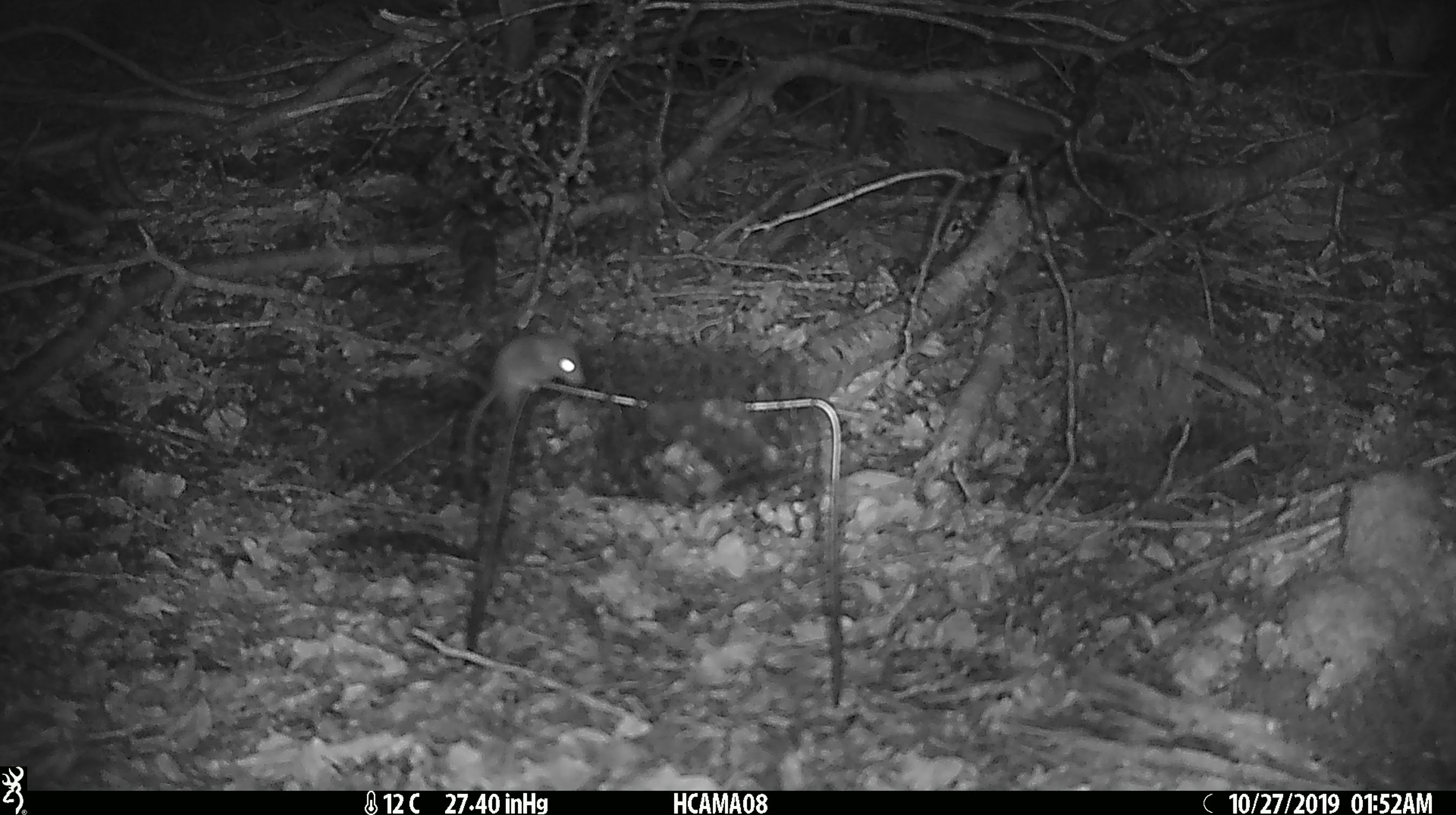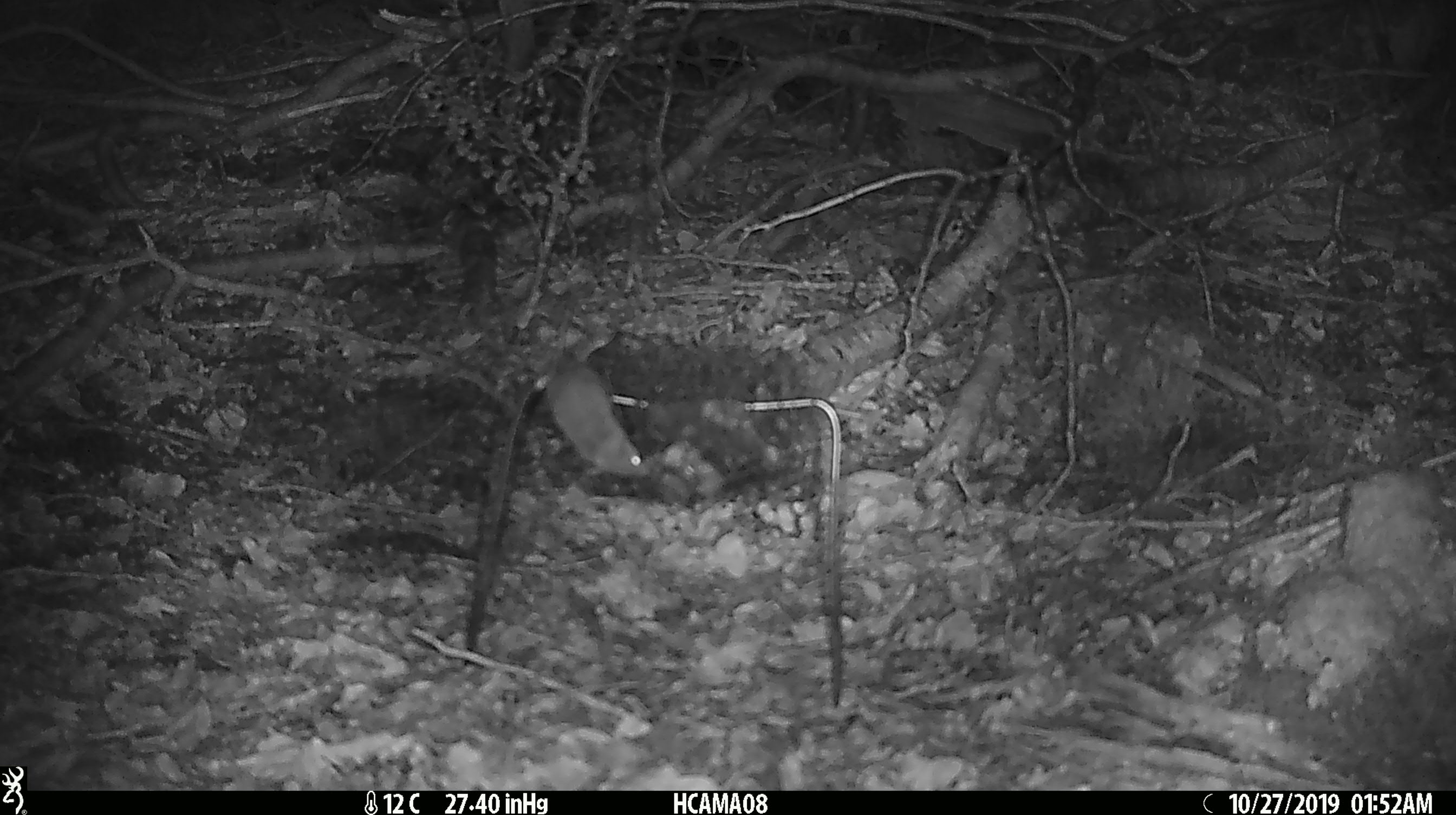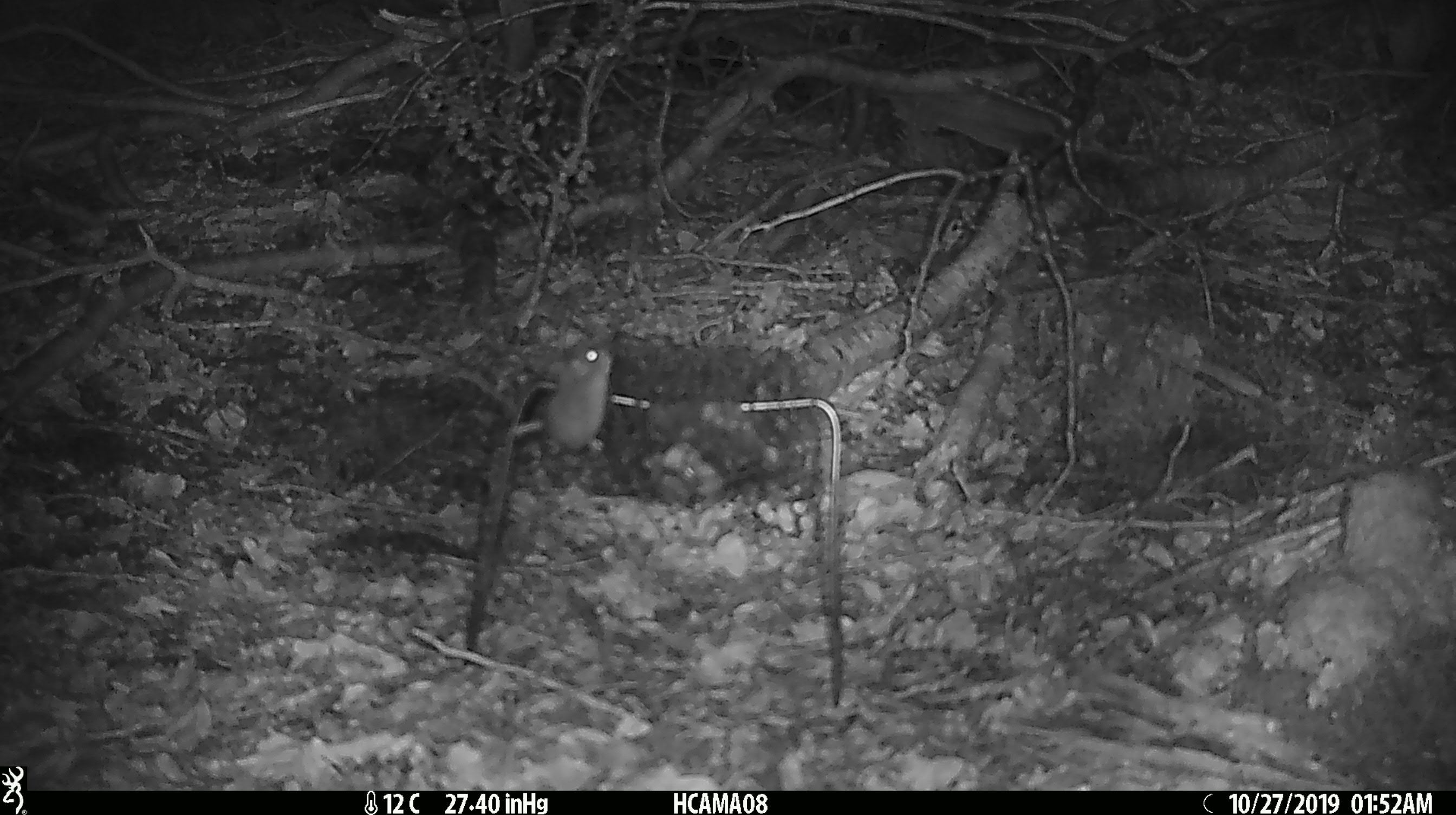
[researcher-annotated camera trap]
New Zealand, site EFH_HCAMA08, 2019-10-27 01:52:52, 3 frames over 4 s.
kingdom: Animalia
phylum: Chordata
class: Mammalia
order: Rodentia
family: Muridae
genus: Mus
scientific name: Mus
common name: mouse